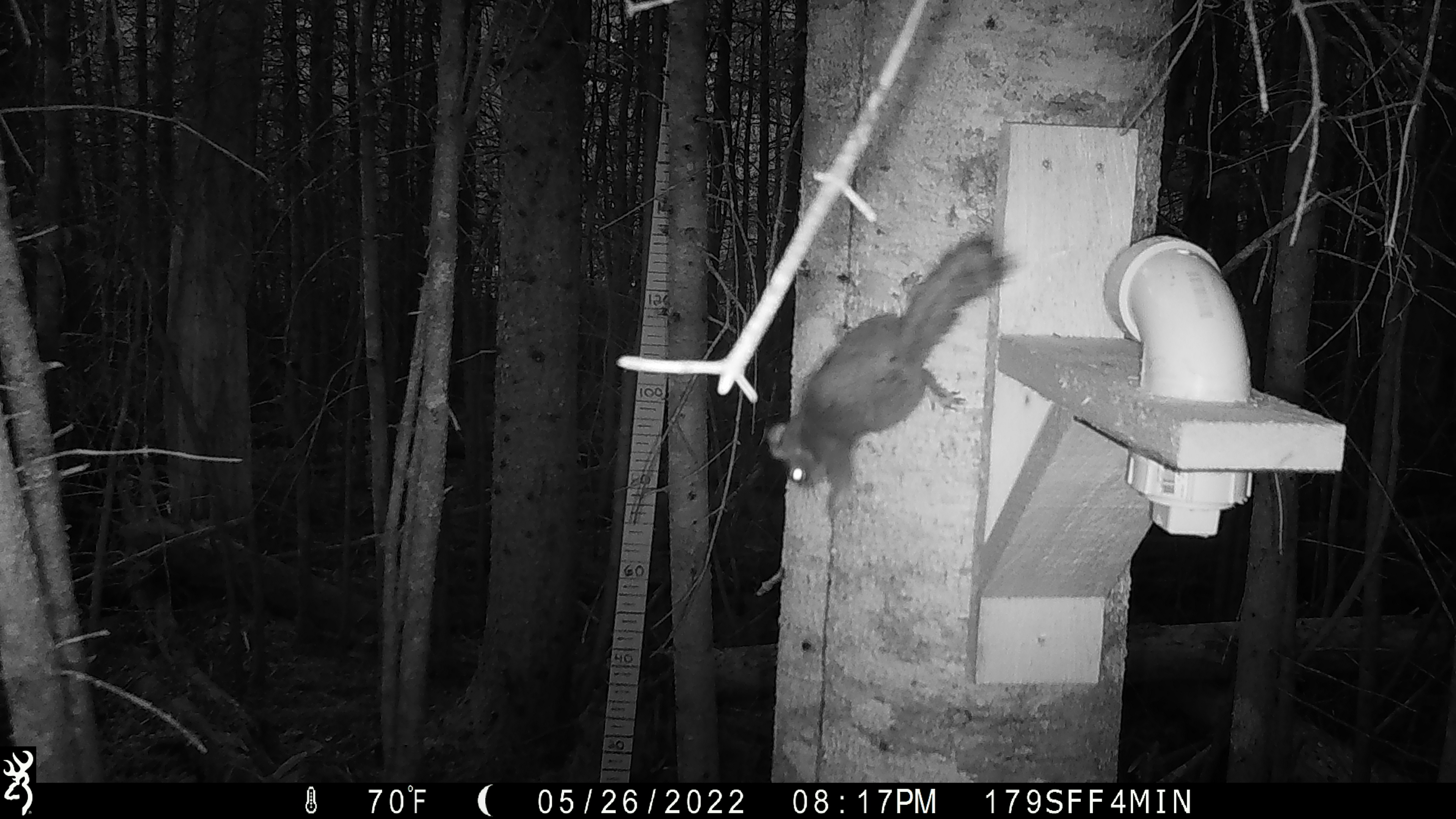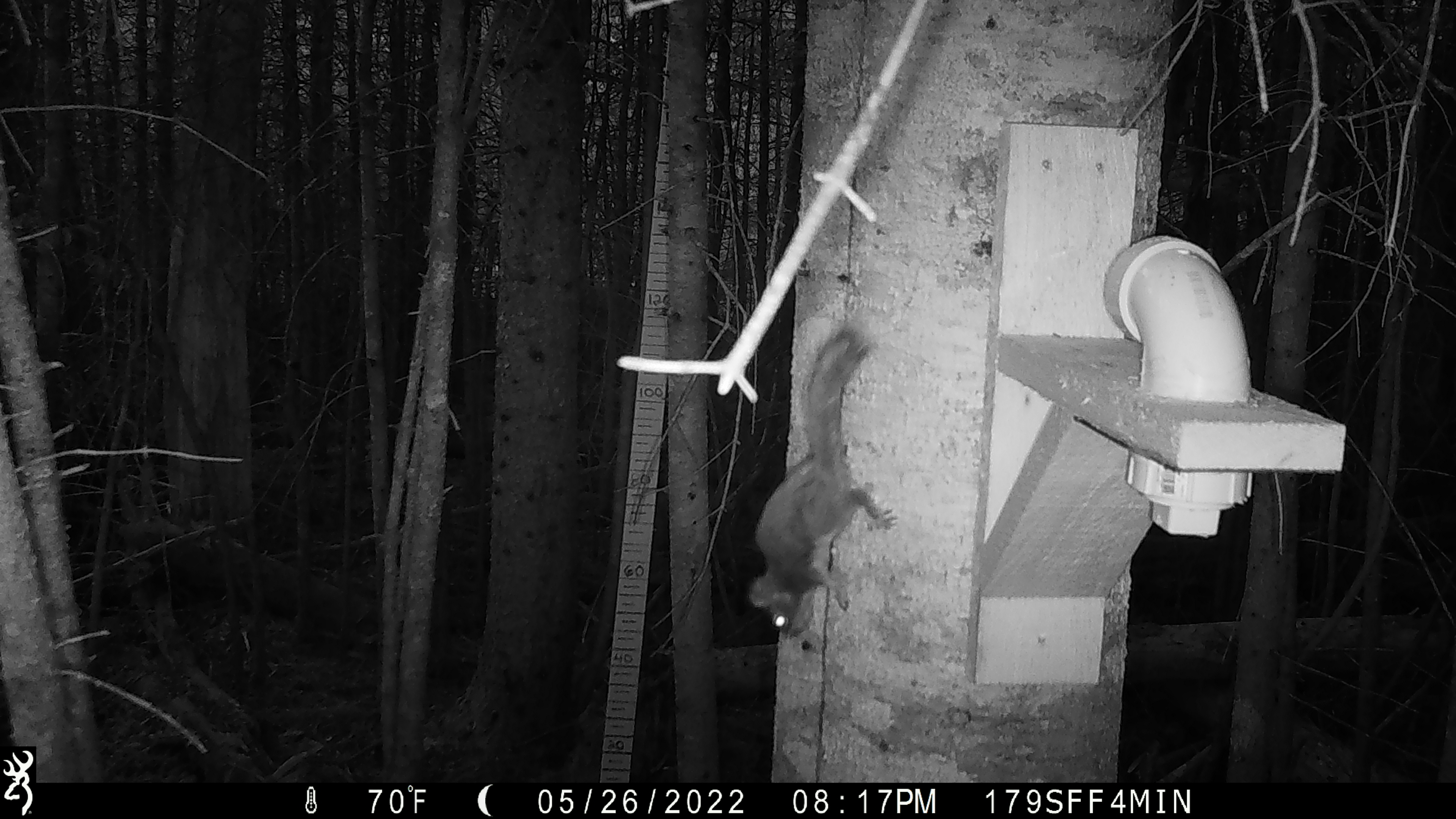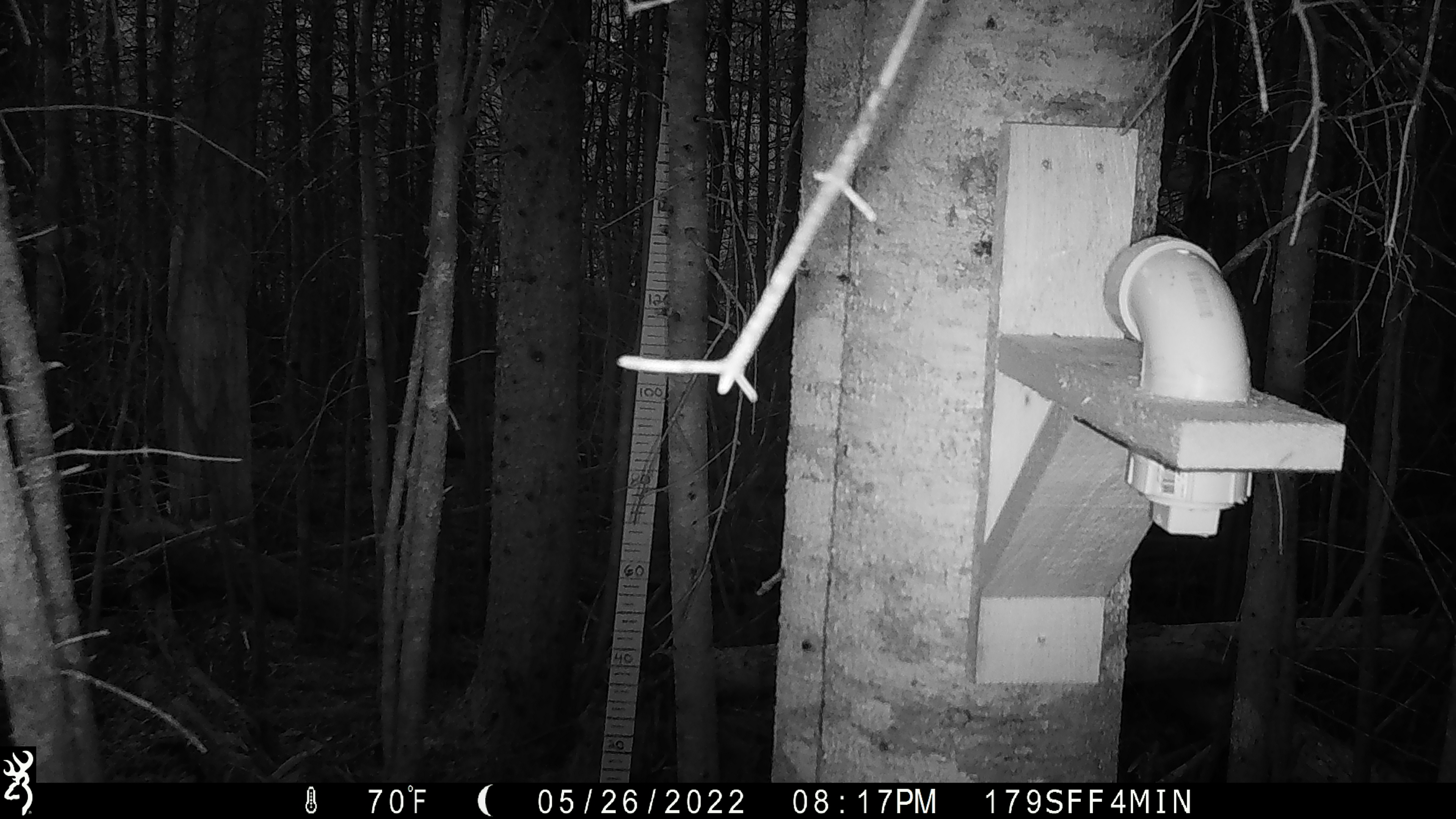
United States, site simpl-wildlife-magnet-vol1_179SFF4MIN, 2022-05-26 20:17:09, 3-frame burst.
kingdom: Animalia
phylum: Chordata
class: Mammalia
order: Rodentia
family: Sciuridae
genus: Tamiasciurus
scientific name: Tamiasciurus hudsonicus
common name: red squirrel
Red squirrel (Tamiasciurus hudsonicus).